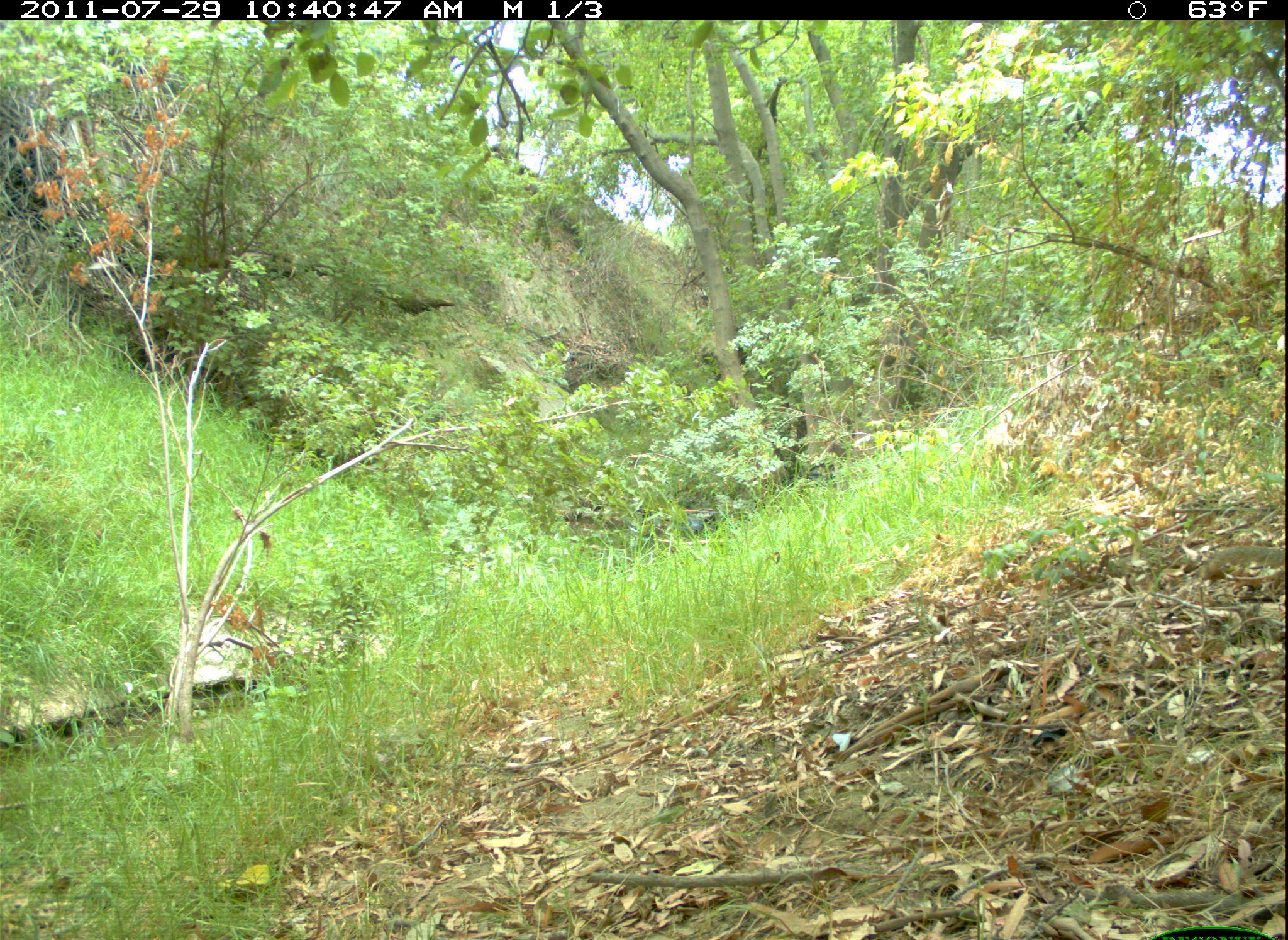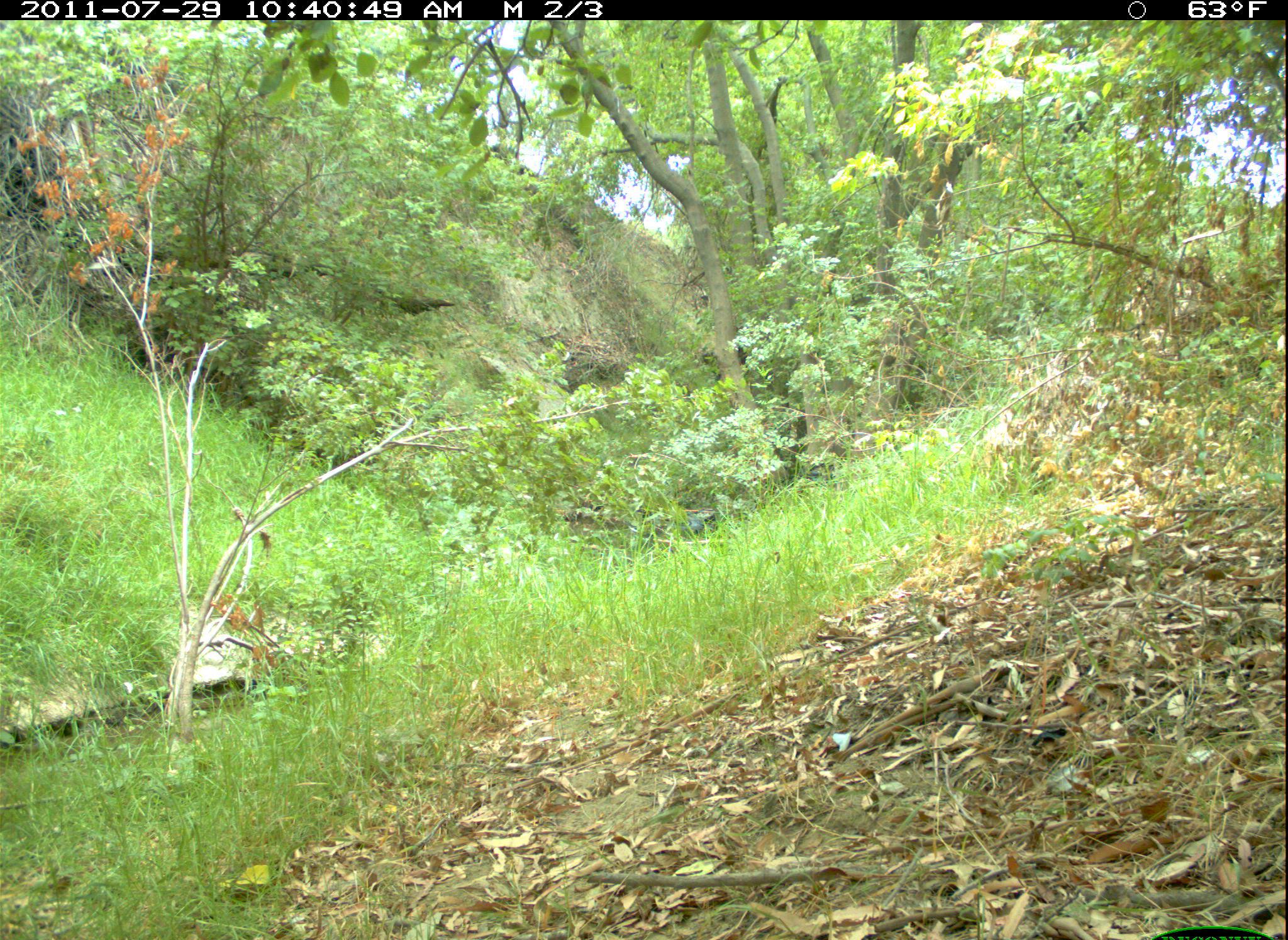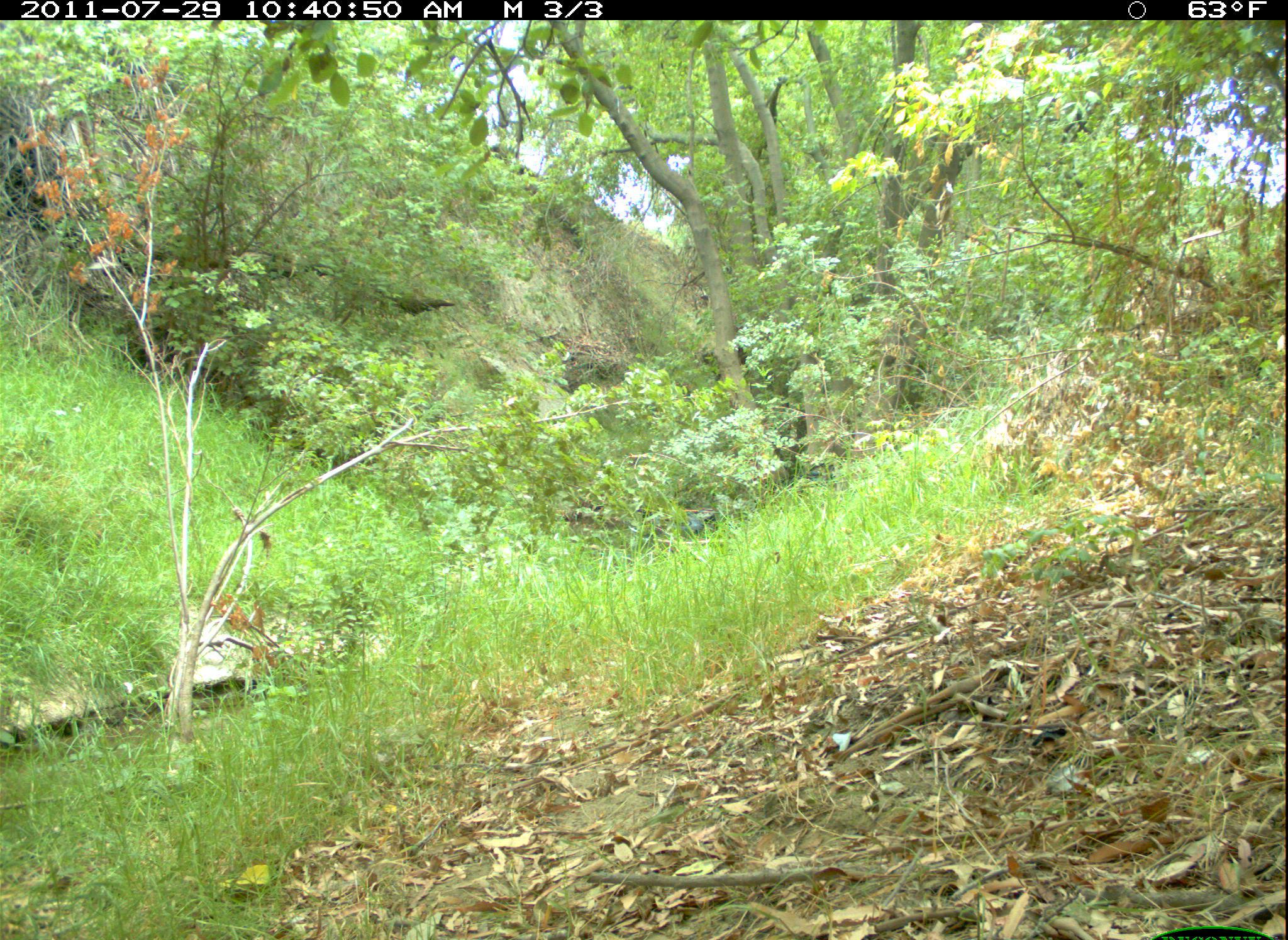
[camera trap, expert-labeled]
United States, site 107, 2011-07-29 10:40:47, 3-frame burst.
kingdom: Animalia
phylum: Chordata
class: Mammalia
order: Rodentia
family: Sciuridae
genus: Sciurus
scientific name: Sciurus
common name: squirrel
Squirrel (Sciurus).